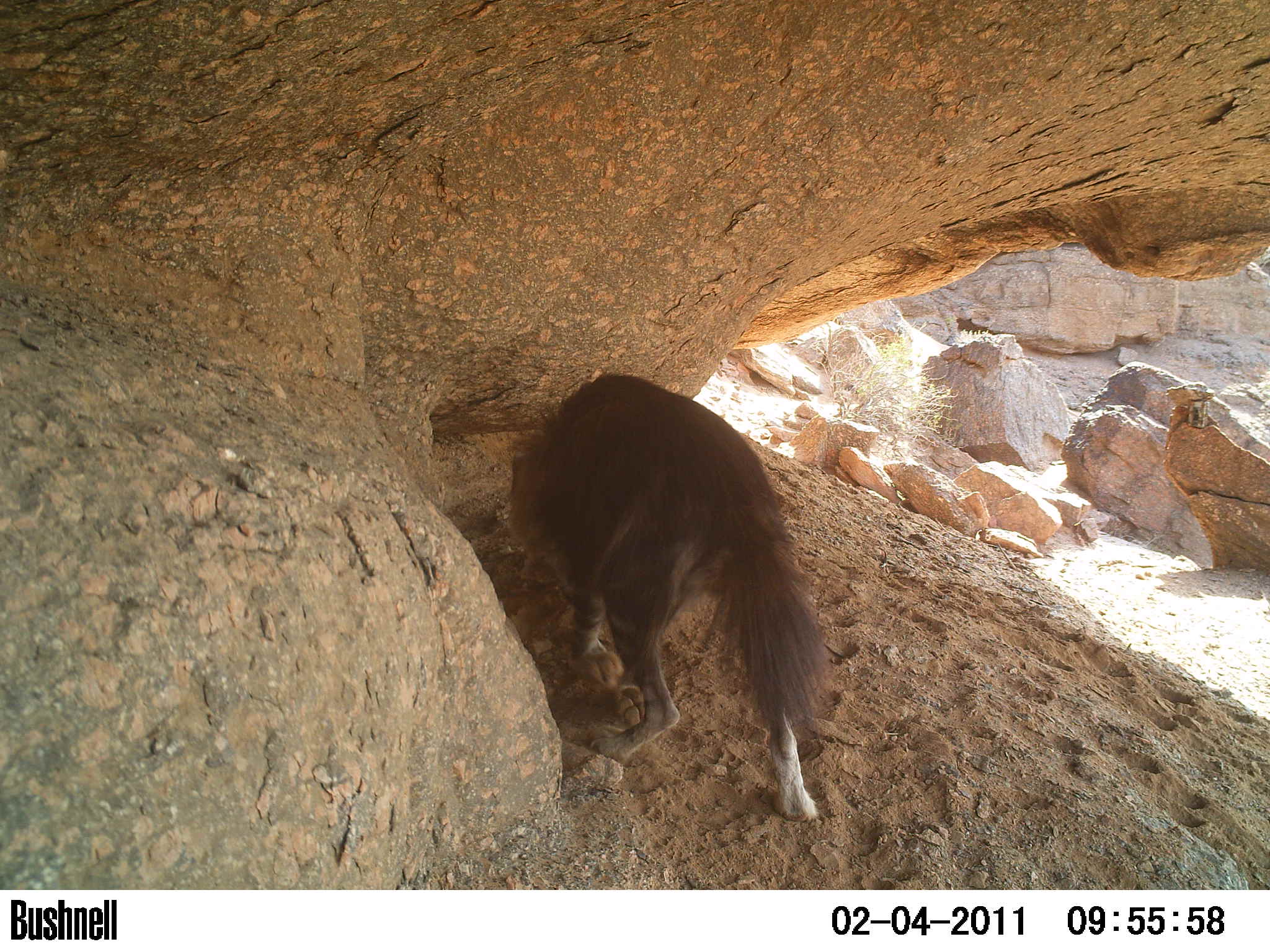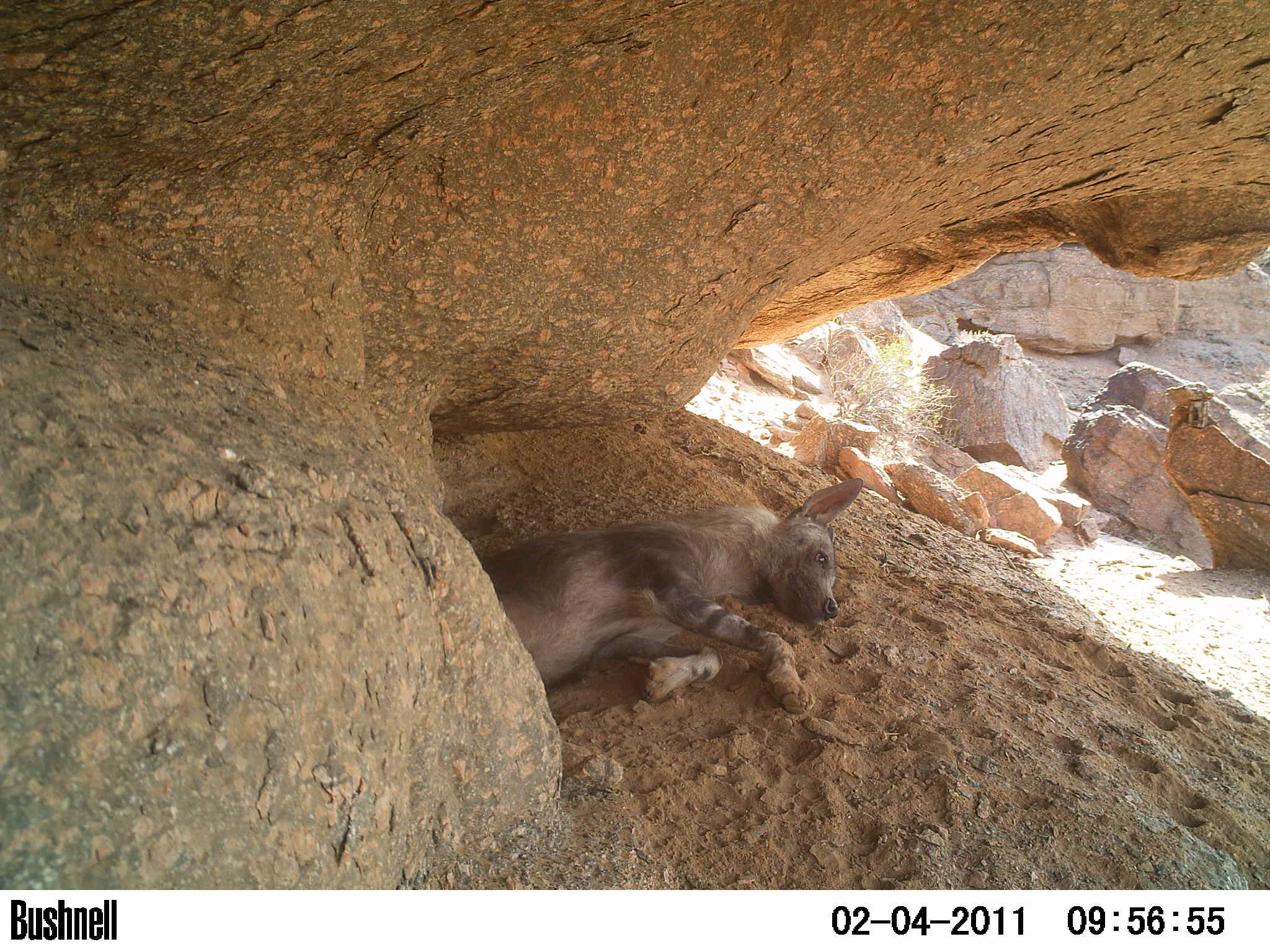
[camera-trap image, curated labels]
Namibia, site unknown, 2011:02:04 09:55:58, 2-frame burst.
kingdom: Animalia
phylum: Chordata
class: Mammalia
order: Carnivora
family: Hyaenidae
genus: Parahyaena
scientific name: Parahyaena brunnea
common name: brown hyena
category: hyaena brunnea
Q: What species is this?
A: Hyaena brunnea (brown hyena) (Parahyaena brunnea).